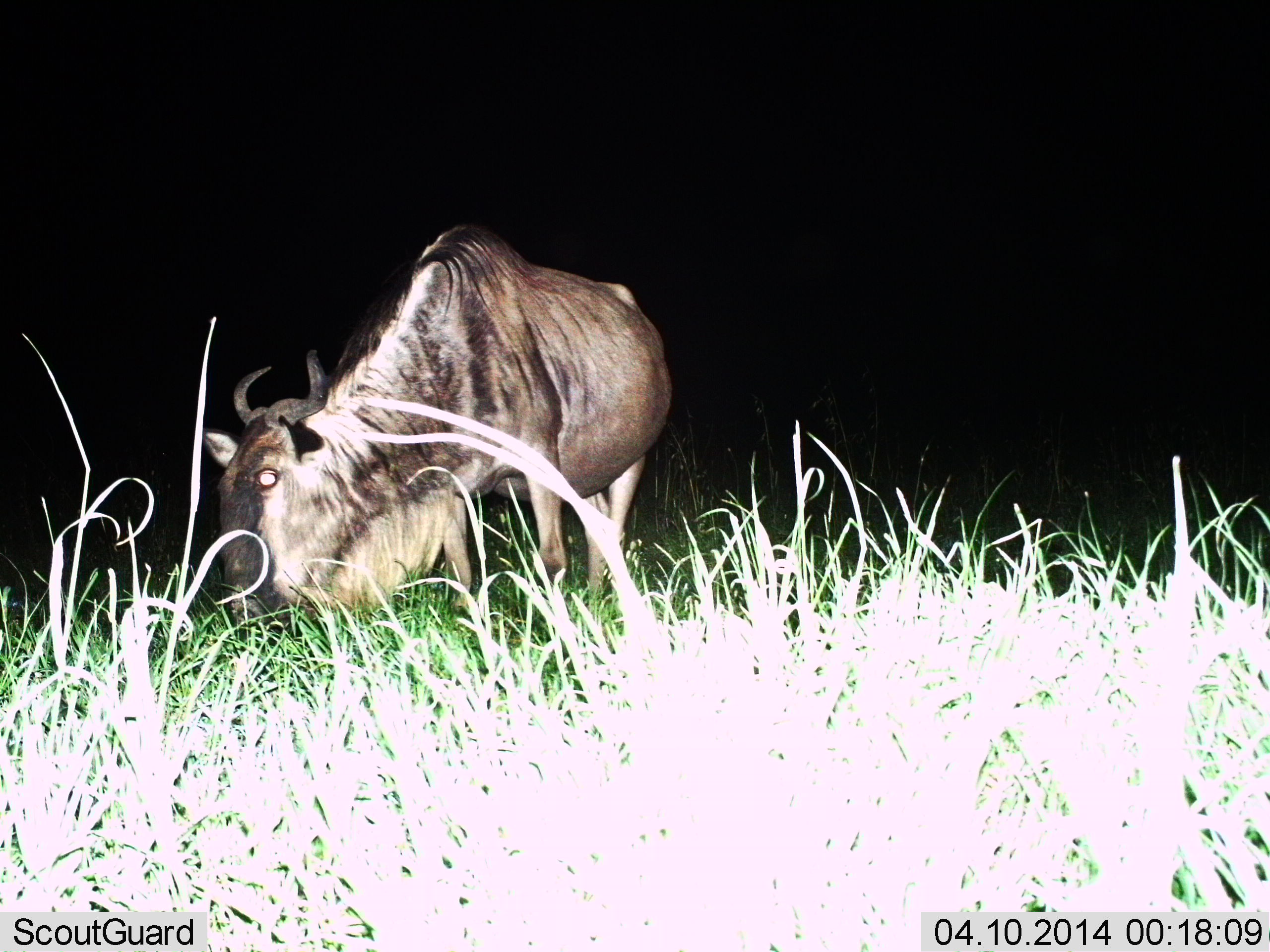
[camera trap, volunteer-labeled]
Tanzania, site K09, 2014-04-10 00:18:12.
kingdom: Animalia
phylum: Chordata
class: Mammalia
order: Artiodactyla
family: Bovidae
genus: Connochaetes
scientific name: Connochaetes taurinus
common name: blue wildebeest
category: wildebeest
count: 1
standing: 20%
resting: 0%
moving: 0%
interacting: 0%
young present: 0%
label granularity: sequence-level